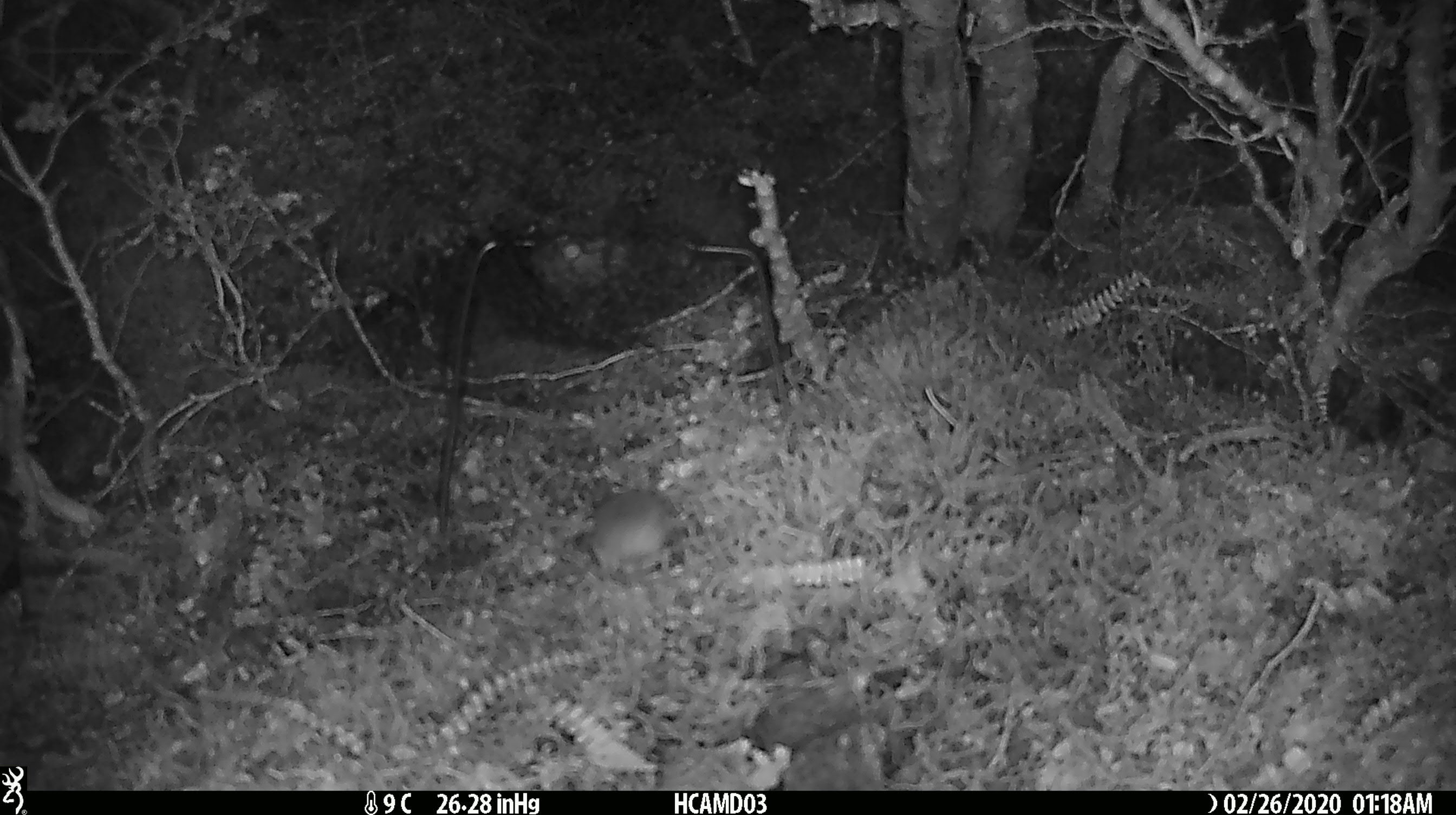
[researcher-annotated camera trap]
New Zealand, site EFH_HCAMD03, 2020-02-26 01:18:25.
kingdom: Animalia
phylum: Chordata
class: Mammalia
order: Rodentia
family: Muridae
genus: Mus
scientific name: Mus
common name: mouse